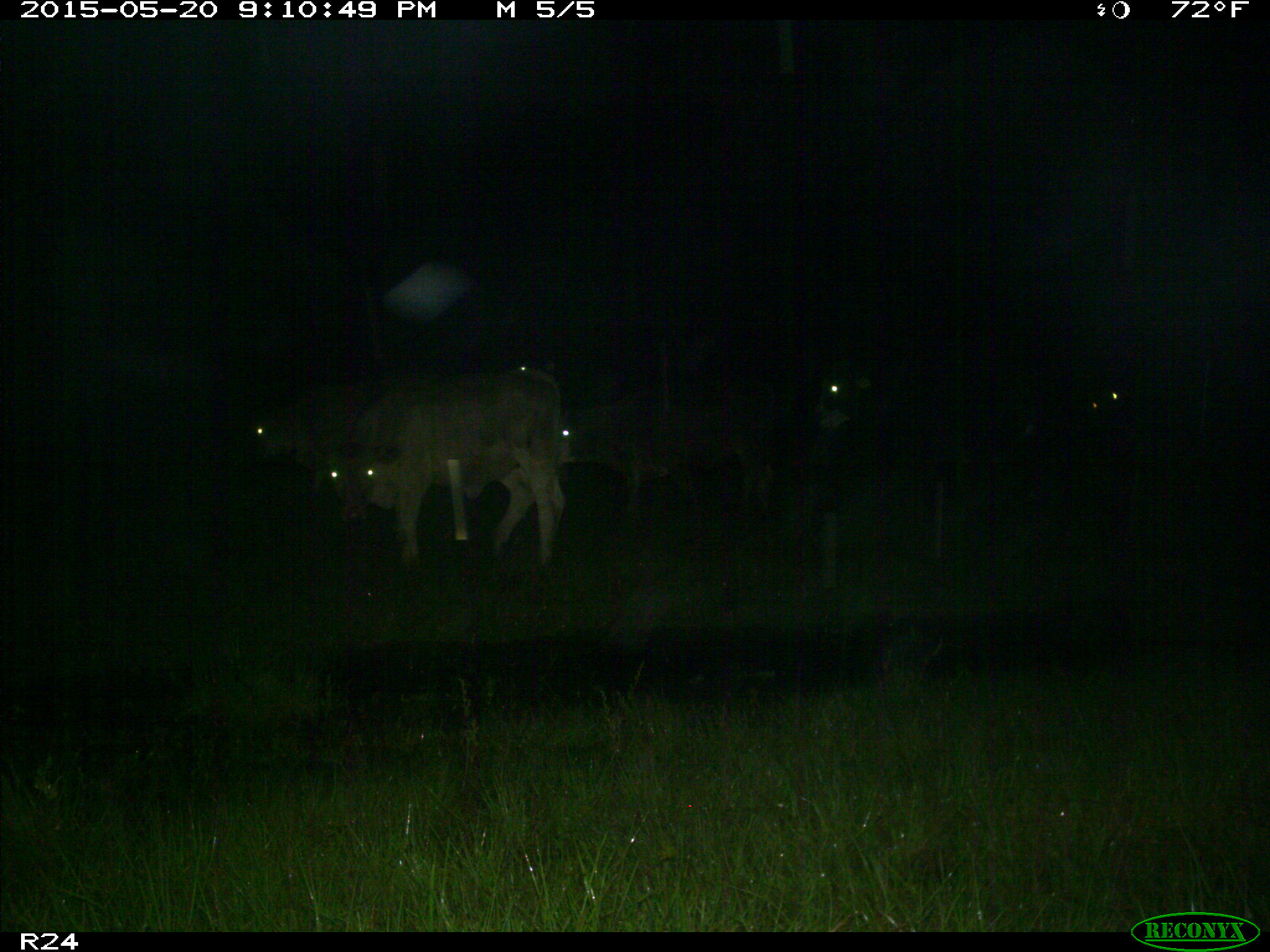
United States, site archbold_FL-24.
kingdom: Animalia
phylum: Chordata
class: Mammalia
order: Artiodactyla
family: Bovidae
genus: Bos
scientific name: Bos taurus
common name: domestic cow